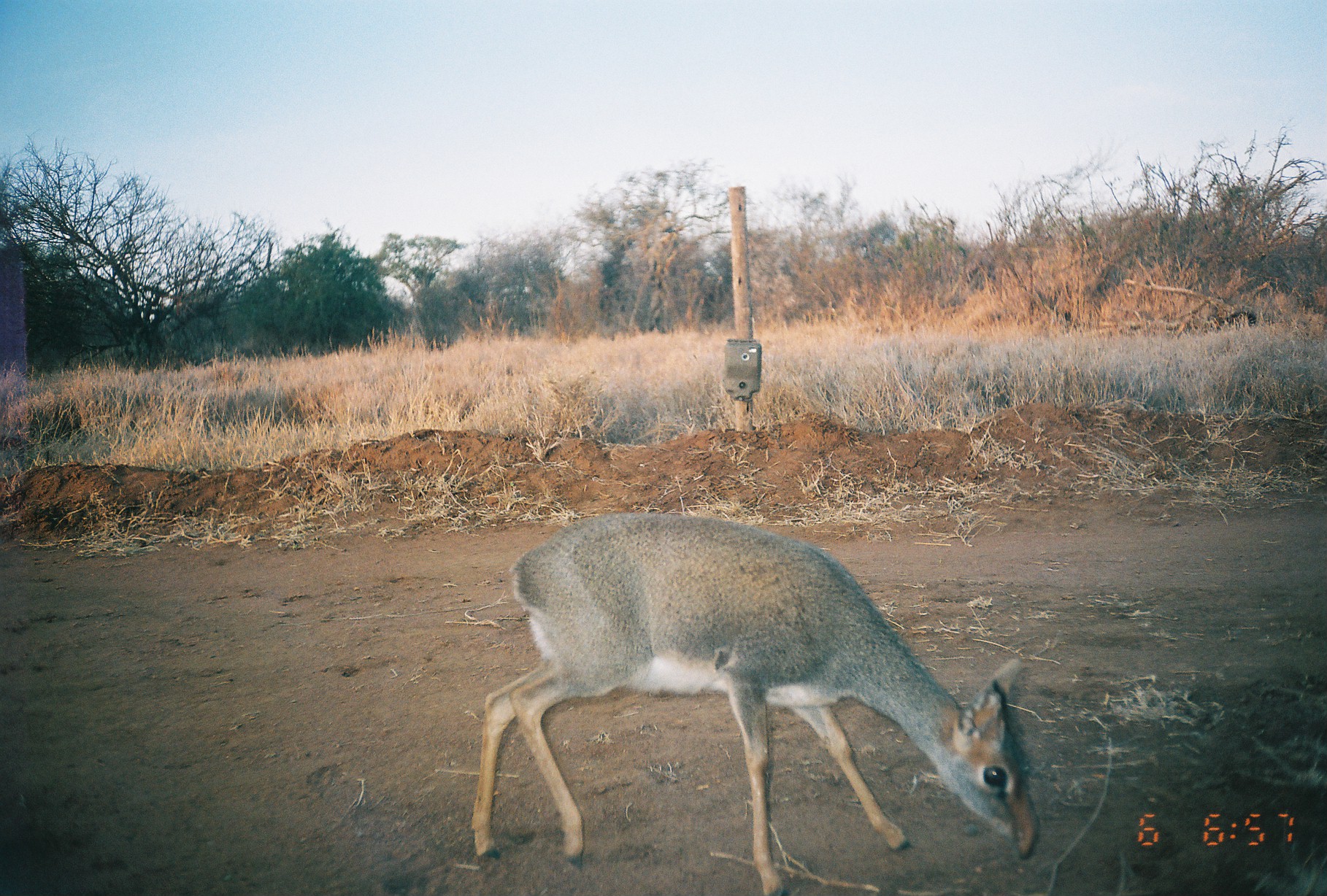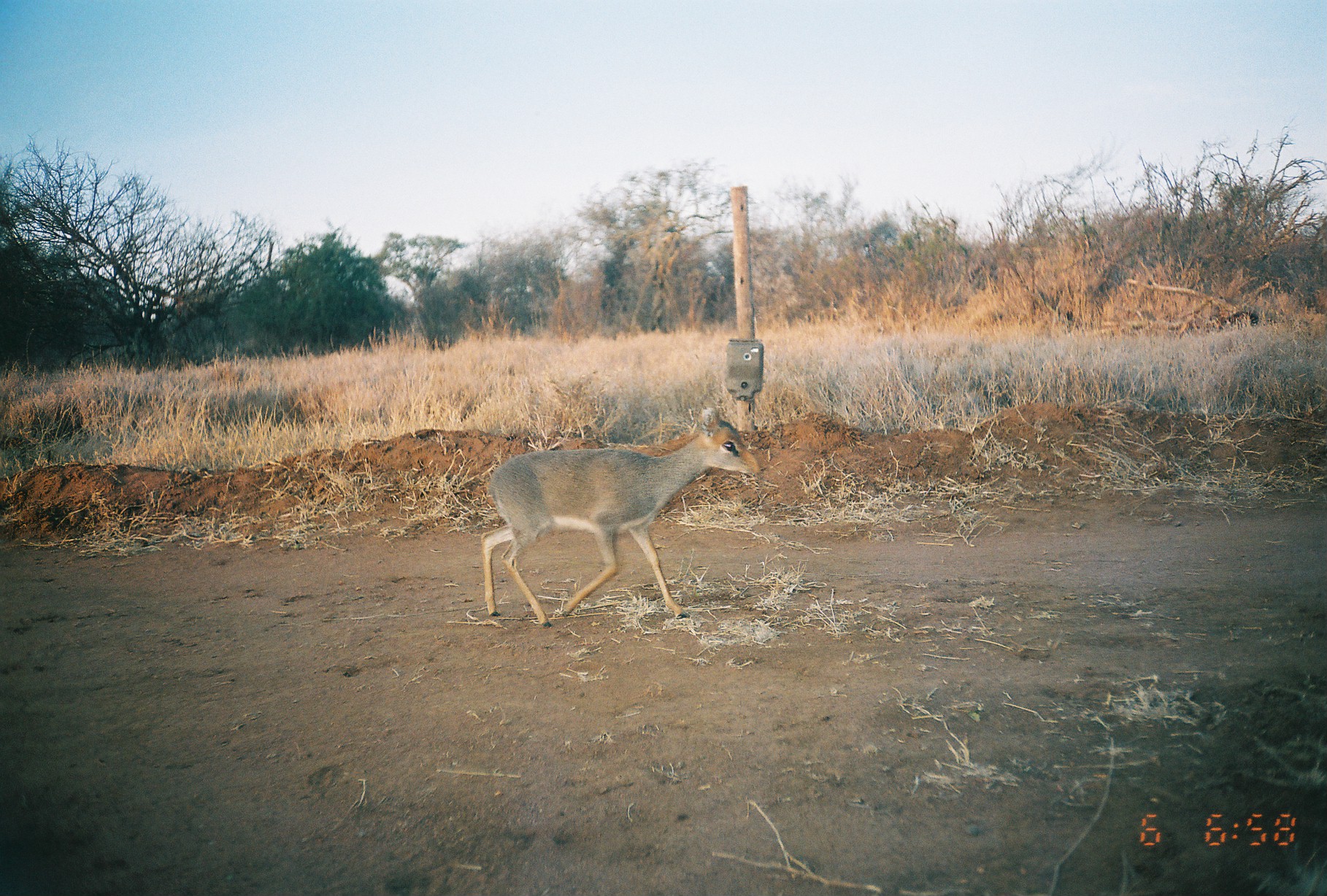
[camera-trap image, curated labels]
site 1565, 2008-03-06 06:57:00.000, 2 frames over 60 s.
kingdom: Animalia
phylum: Chordata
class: Mammalia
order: Artiodactyla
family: Bovidae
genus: Madoqua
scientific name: Madoqua guentheri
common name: günther's dik-dik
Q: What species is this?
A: Madoqua guentheri (günther's dik-dik).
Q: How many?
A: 1.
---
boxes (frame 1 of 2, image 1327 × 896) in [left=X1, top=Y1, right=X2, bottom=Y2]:
madoqua guentheri: [left=467, top=507, right=1040, bottom=889]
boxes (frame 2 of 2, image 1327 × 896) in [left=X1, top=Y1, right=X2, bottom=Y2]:
madoqua guentheri: [left=480, top=404, right=761, bottom=629]